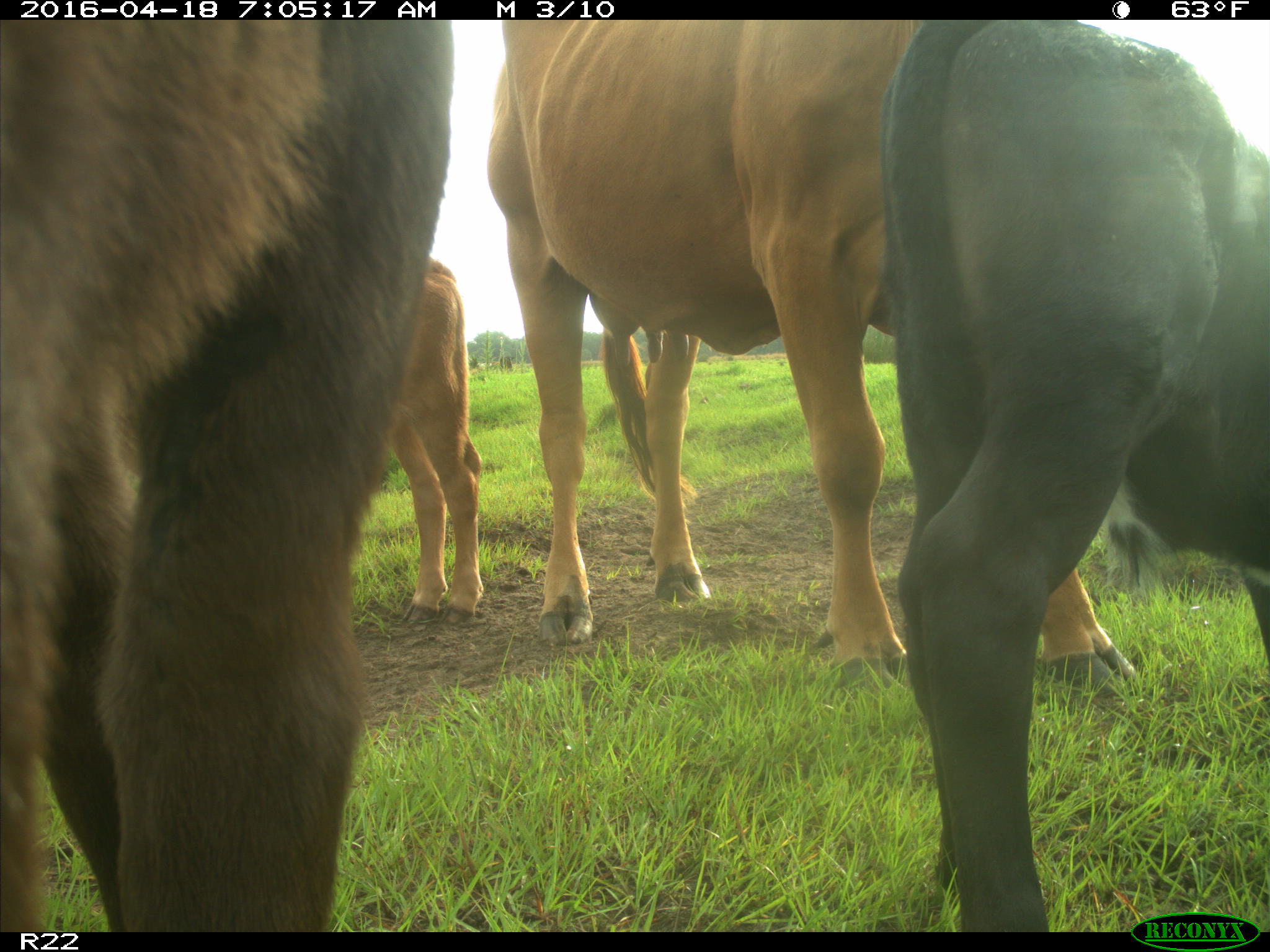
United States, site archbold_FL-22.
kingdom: Animalia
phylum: Chordata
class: Mammalia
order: Artiodactyla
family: Bovidae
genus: Bos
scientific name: Bos taurus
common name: domestic cow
Bos taurus (domestic cow).